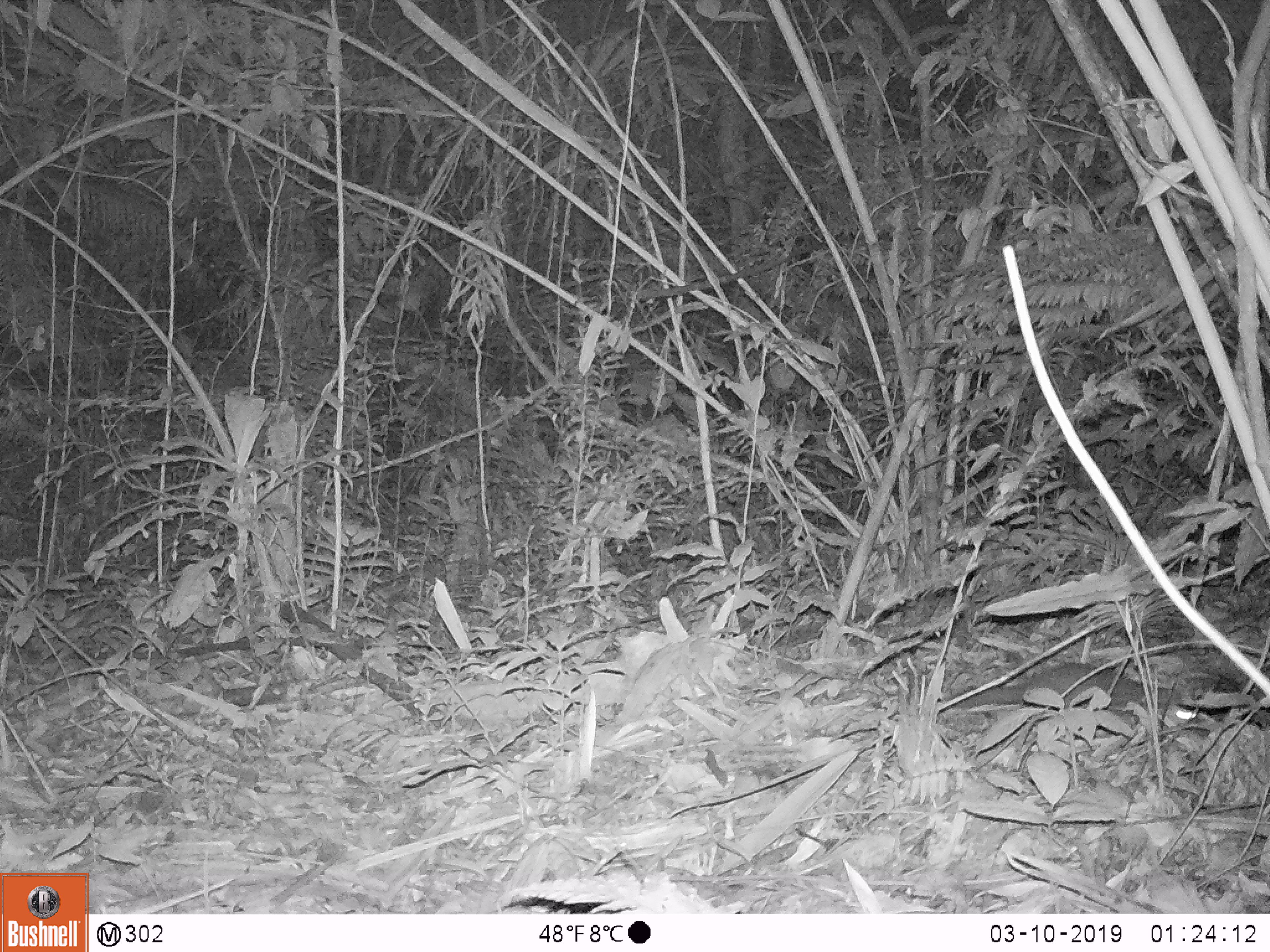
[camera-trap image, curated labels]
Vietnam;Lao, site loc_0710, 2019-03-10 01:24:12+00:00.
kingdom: Animalia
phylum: Chordata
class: Mammalia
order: Carnivora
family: Mustelidae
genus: Melogale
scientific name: Melogale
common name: ferret badger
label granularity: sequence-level